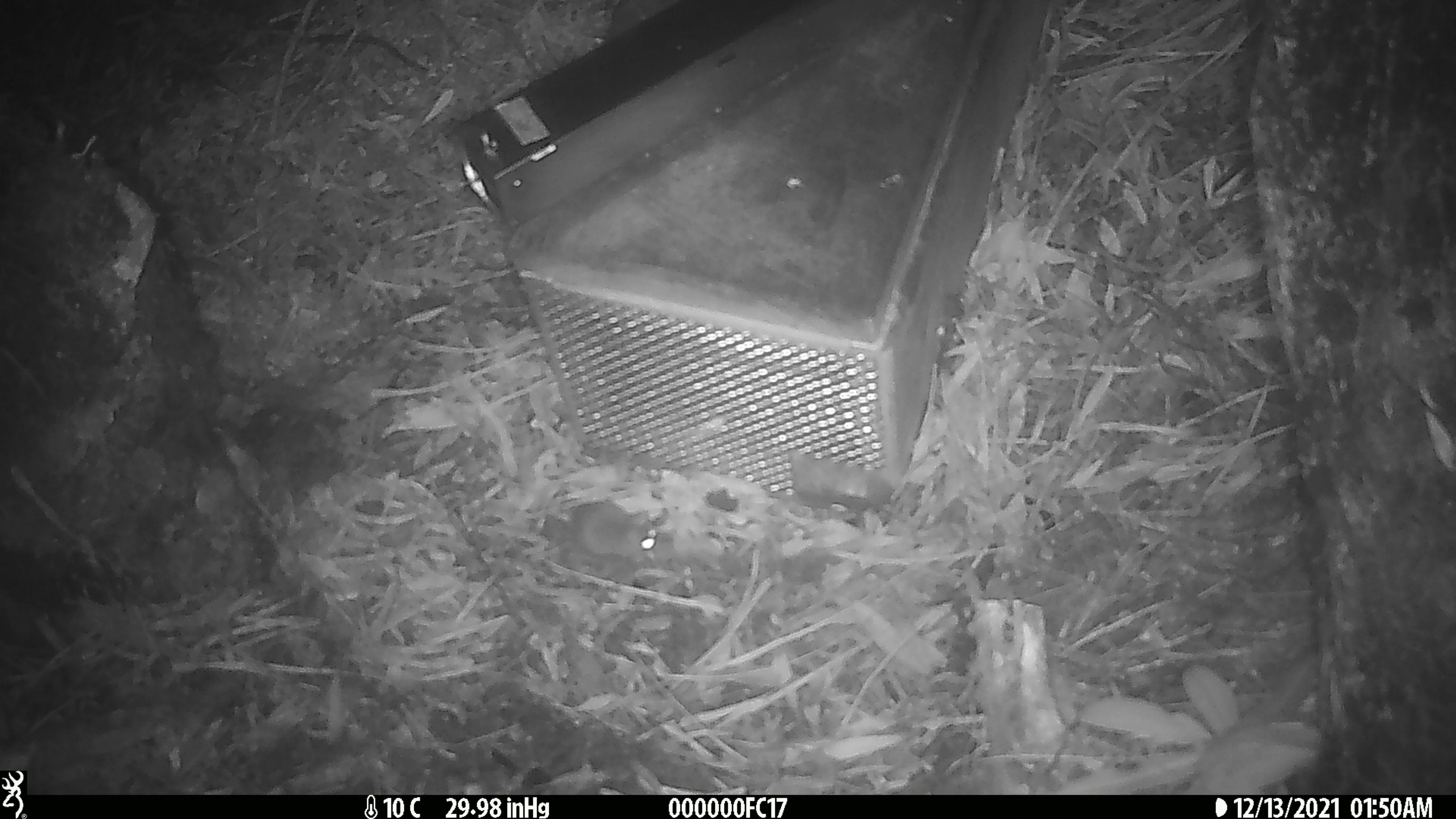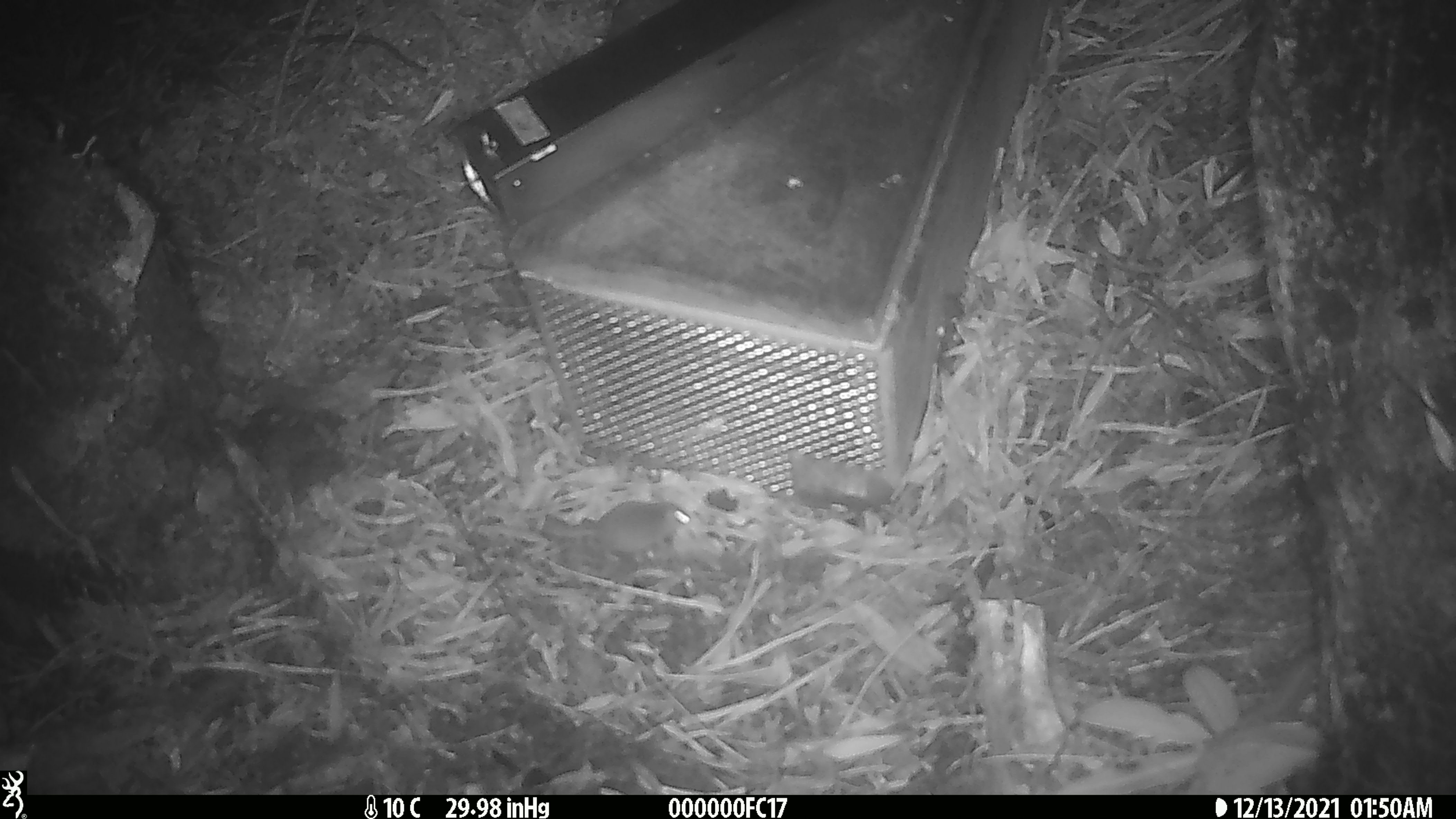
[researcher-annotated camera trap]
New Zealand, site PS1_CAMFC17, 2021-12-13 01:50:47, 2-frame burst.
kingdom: Animalia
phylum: Chordata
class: Mammalia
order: Rodentia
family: Muridae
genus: Mus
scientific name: Mus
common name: mouse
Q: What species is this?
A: Mouse (Mus).